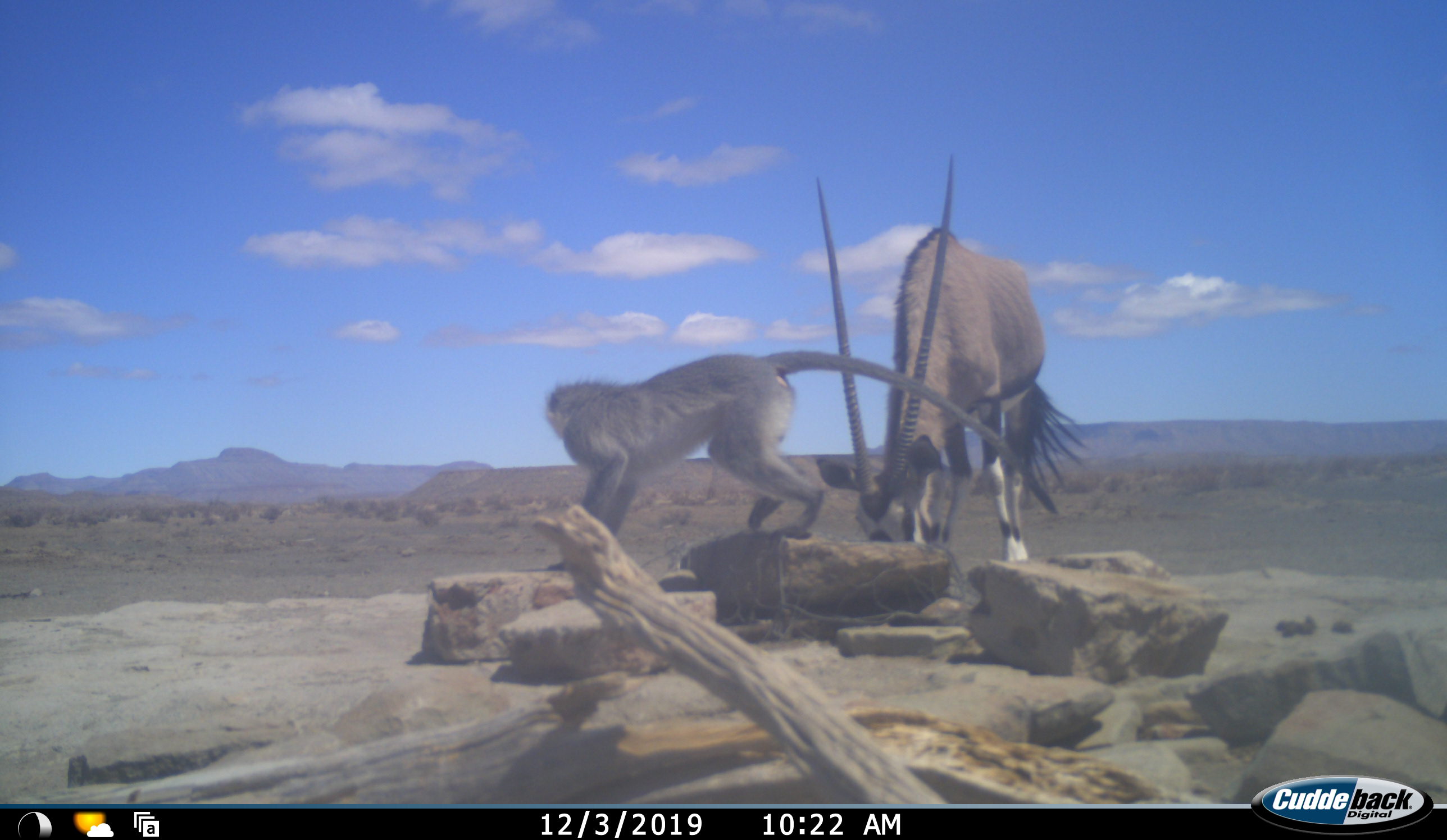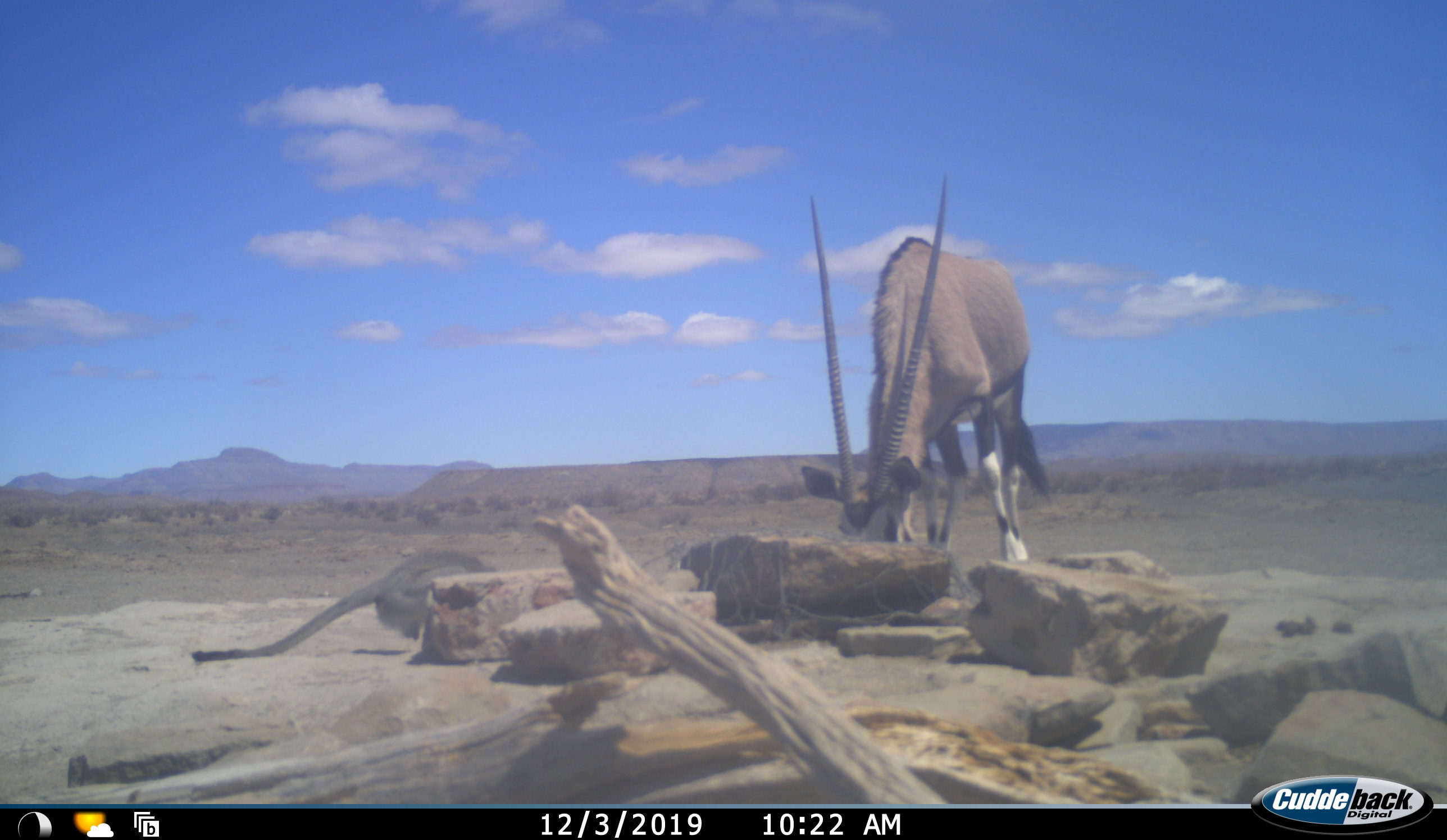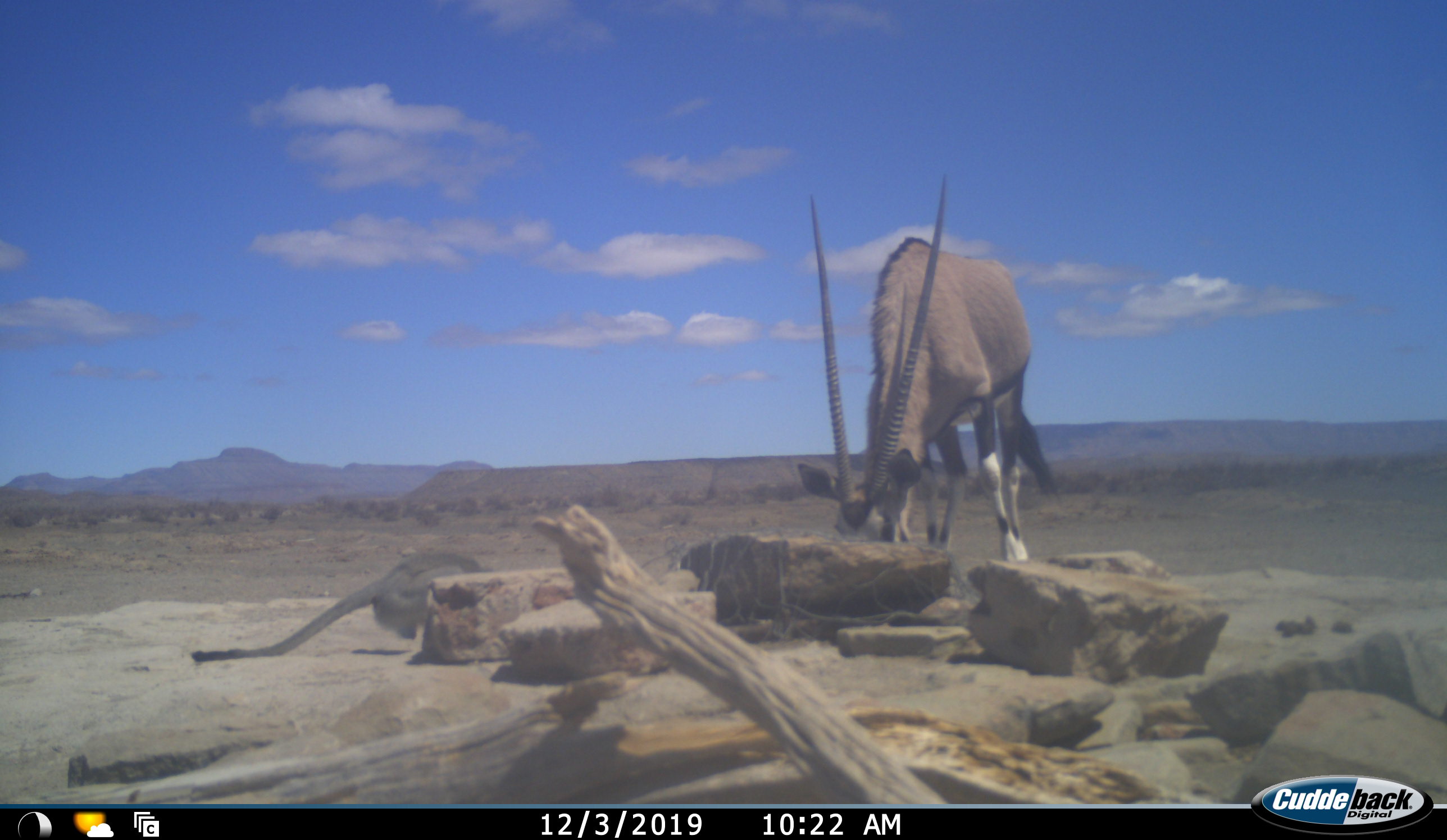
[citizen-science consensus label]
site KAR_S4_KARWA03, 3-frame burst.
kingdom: Animalia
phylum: Chordata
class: Mammalia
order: Artiodactyla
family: Bovidae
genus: Oryx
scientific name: Oryx gazella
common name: gemsbok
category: oryx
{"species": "oryx (gemsbok) (Oryx gazella)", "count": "1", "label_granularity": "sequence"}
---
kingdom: Animalia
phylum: Chordata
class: Mammalia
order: Primates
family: Cercopithecidae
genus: Chlorocebus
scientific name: Chlorocebus pygerythrus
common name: vervet monkey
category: monkeyvervet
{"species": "monkeyvervet (vervet monkey) (Chlorocebus pygerythrus)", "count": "1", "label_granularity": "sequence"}